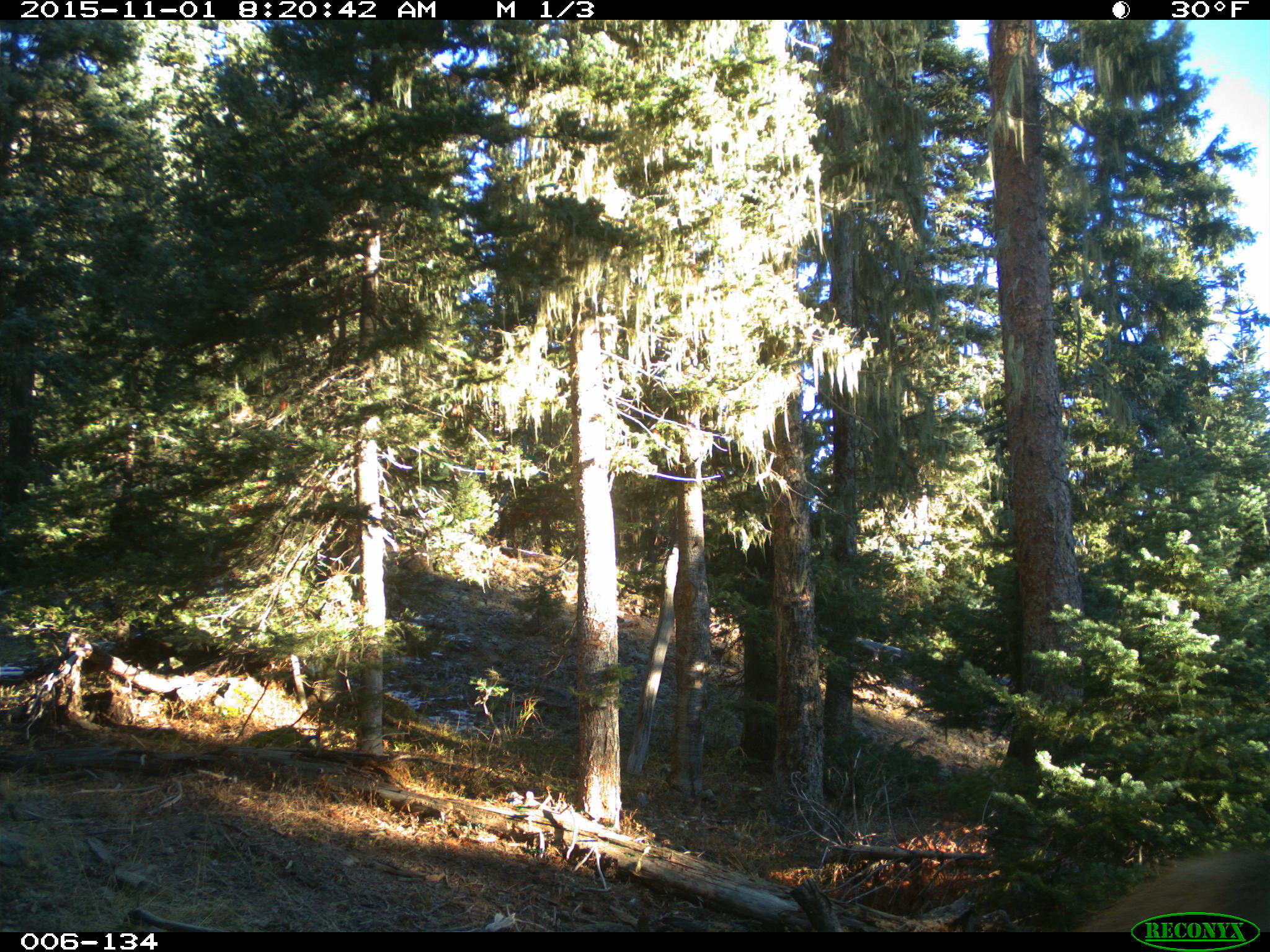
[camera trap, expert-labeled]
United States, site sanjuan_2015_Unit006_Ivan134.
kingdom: Animalia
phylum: Chordata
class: Mammalia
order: Artiodactyla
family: Cervidae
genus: Cervus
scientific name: Cervus elaphus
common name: red deer